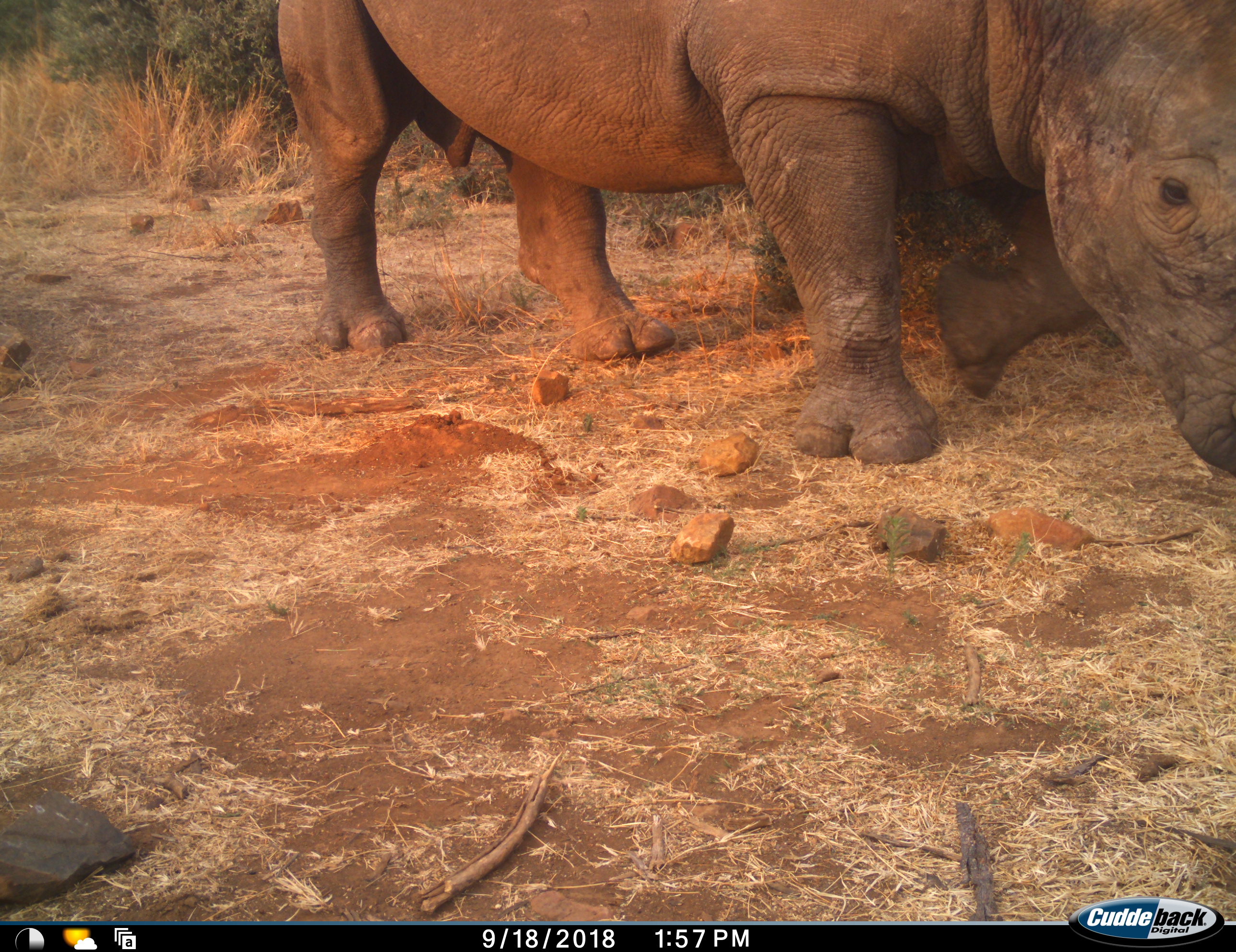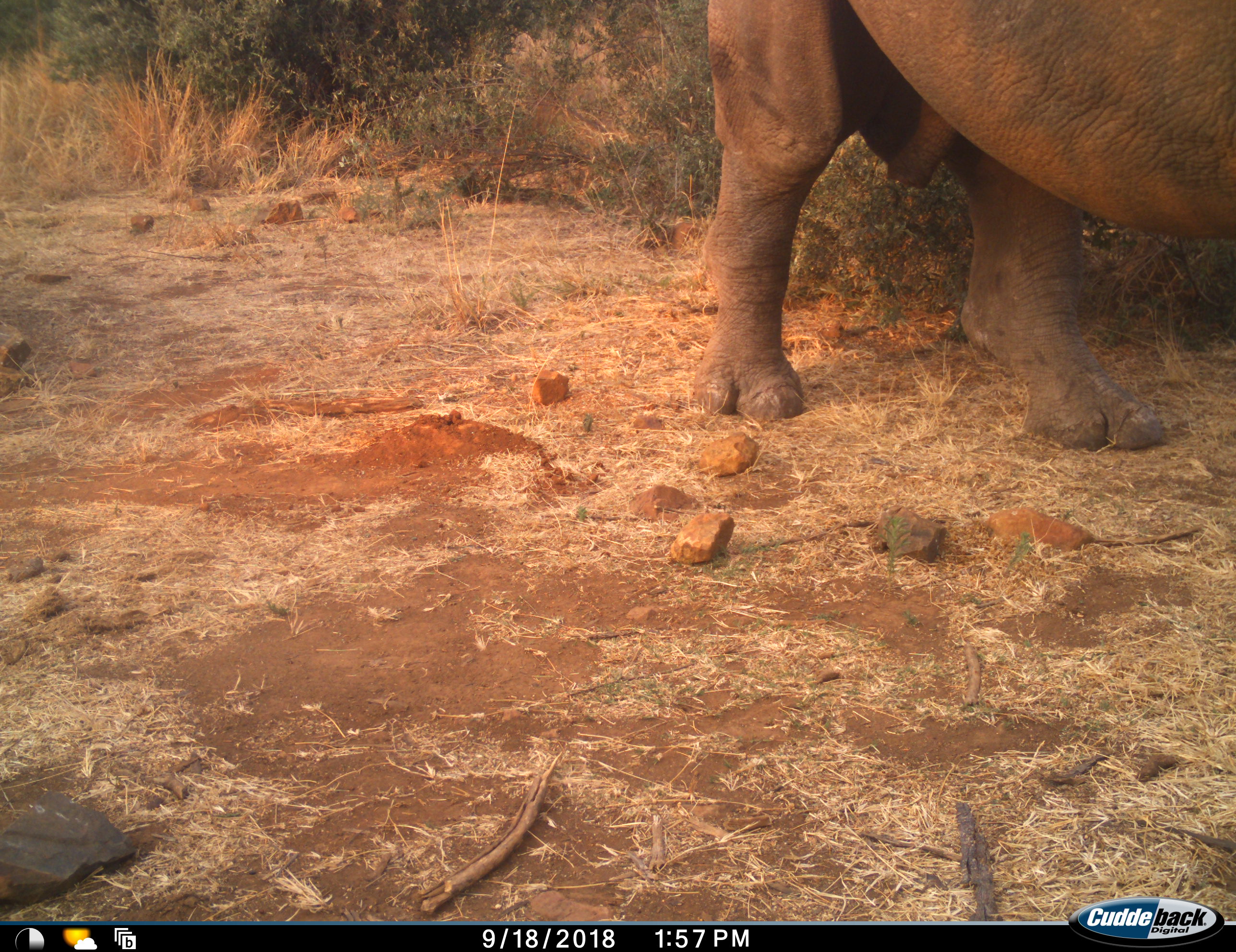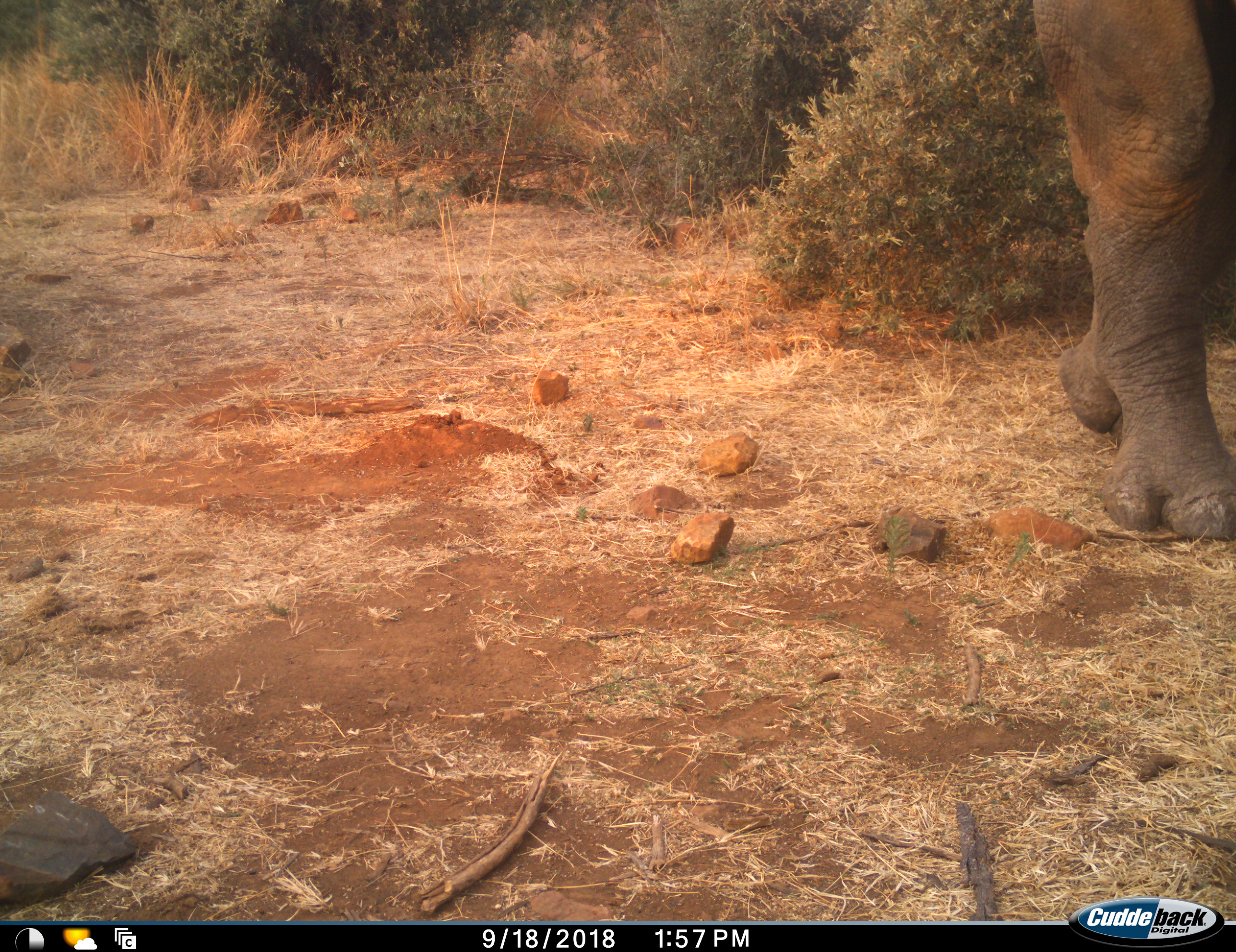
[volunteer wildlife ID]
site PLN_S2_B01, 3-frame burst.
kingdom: Animalia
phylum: Chordata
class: Mammalia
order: Perissodactyla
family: Rhinocerotidae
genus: Ceratotherium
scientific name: Ceratotherium simum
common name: white rhinoceros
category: rhinoceroswhite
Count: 1.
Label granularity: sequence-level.